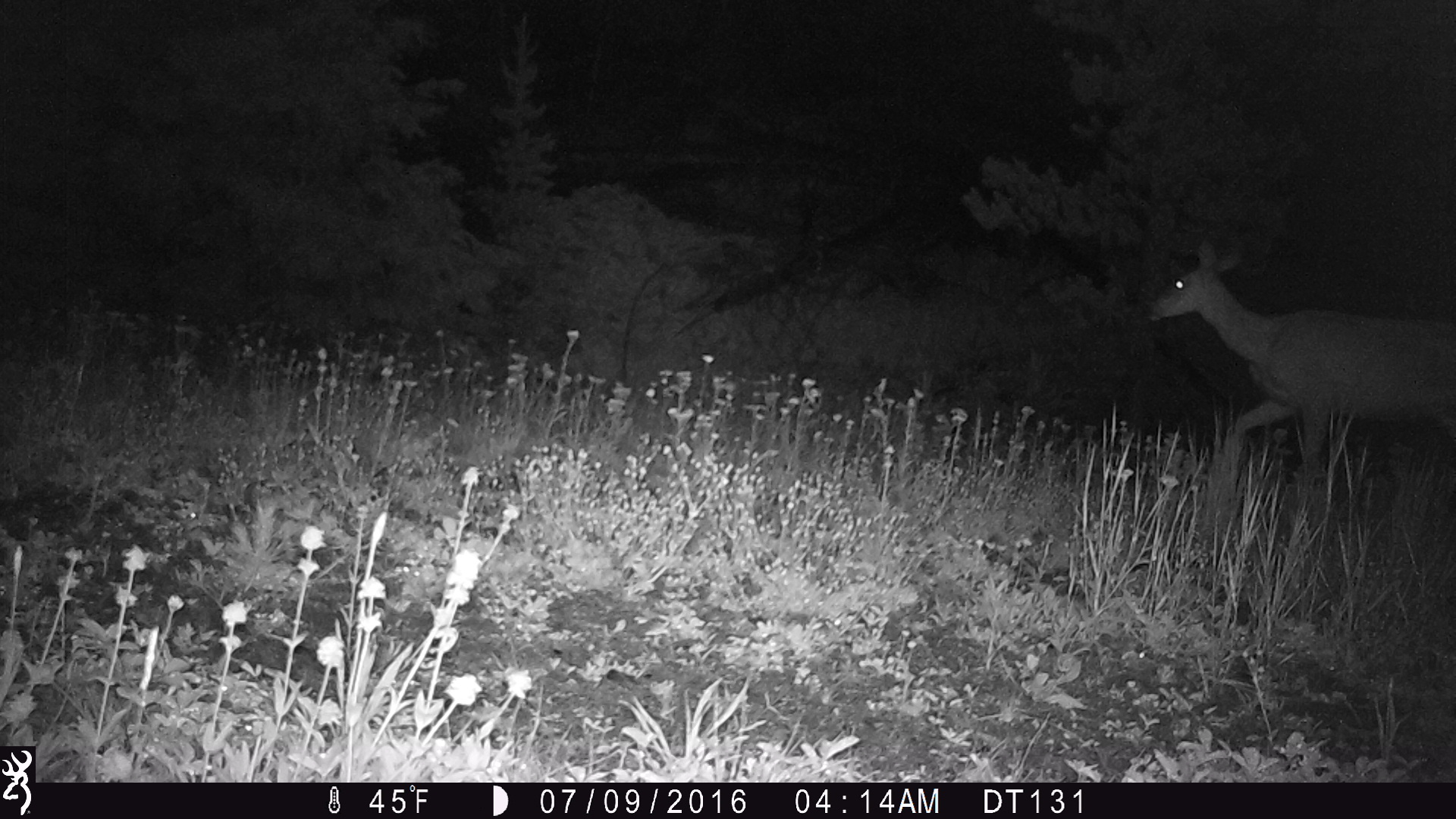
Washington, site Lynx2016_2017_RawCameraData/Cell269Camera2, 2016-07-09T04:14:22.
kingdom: Animalia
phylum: Chordata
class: Mammalia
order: Artiodactyla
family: Cervidae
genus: Odocoileus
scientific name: Odocoileus hemionus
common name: mule deer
Odocoileus hemionus (mule deer). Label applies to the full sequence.